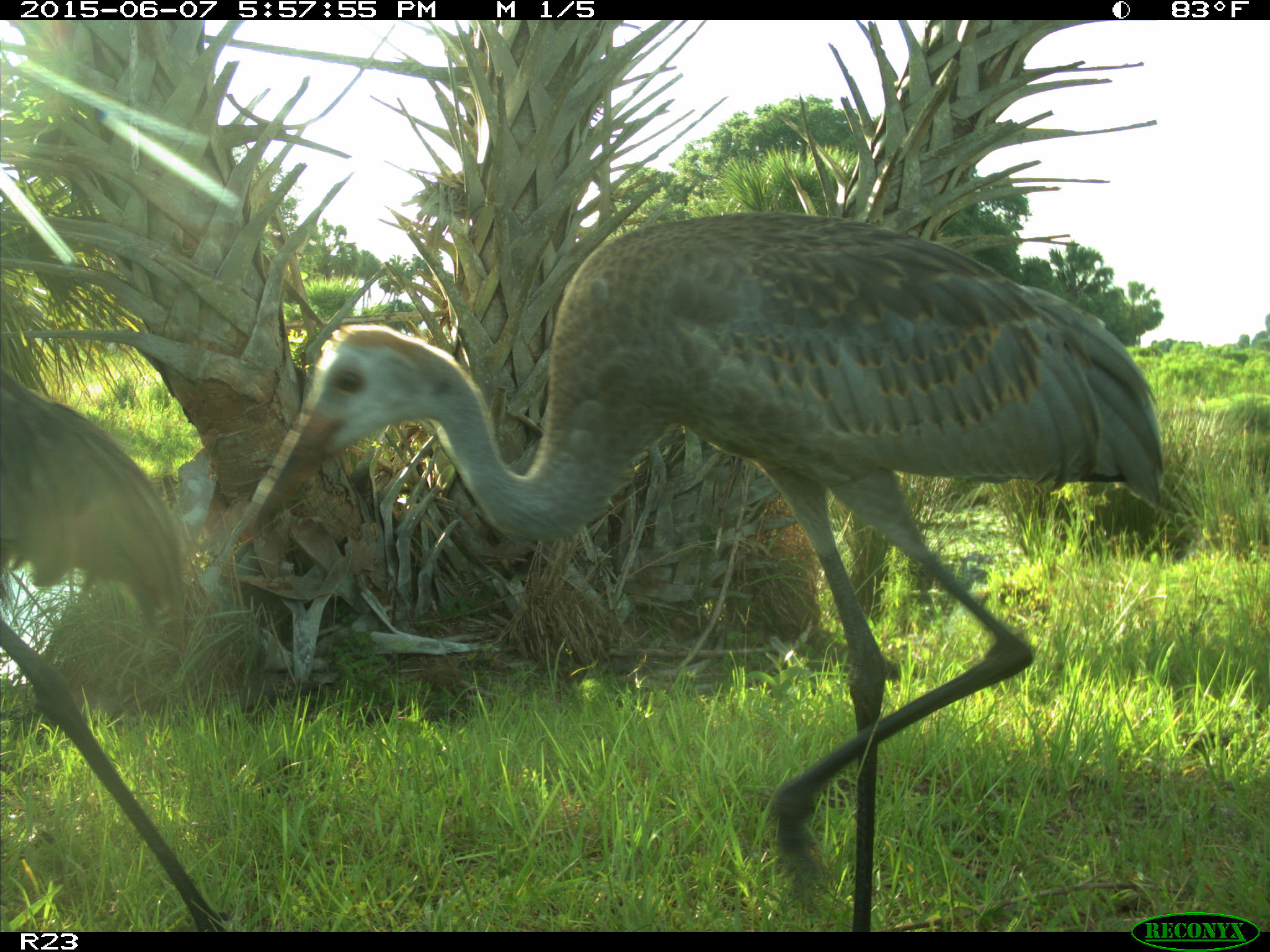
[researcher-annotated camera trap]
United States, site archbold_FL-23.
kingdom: Animalia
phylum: Chordata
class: Mammalia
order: Artiodactyla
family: Bovidae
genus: Bos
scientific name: Bos taurus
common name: domestic cow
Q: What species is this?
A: Bos taurus (domestic cow).